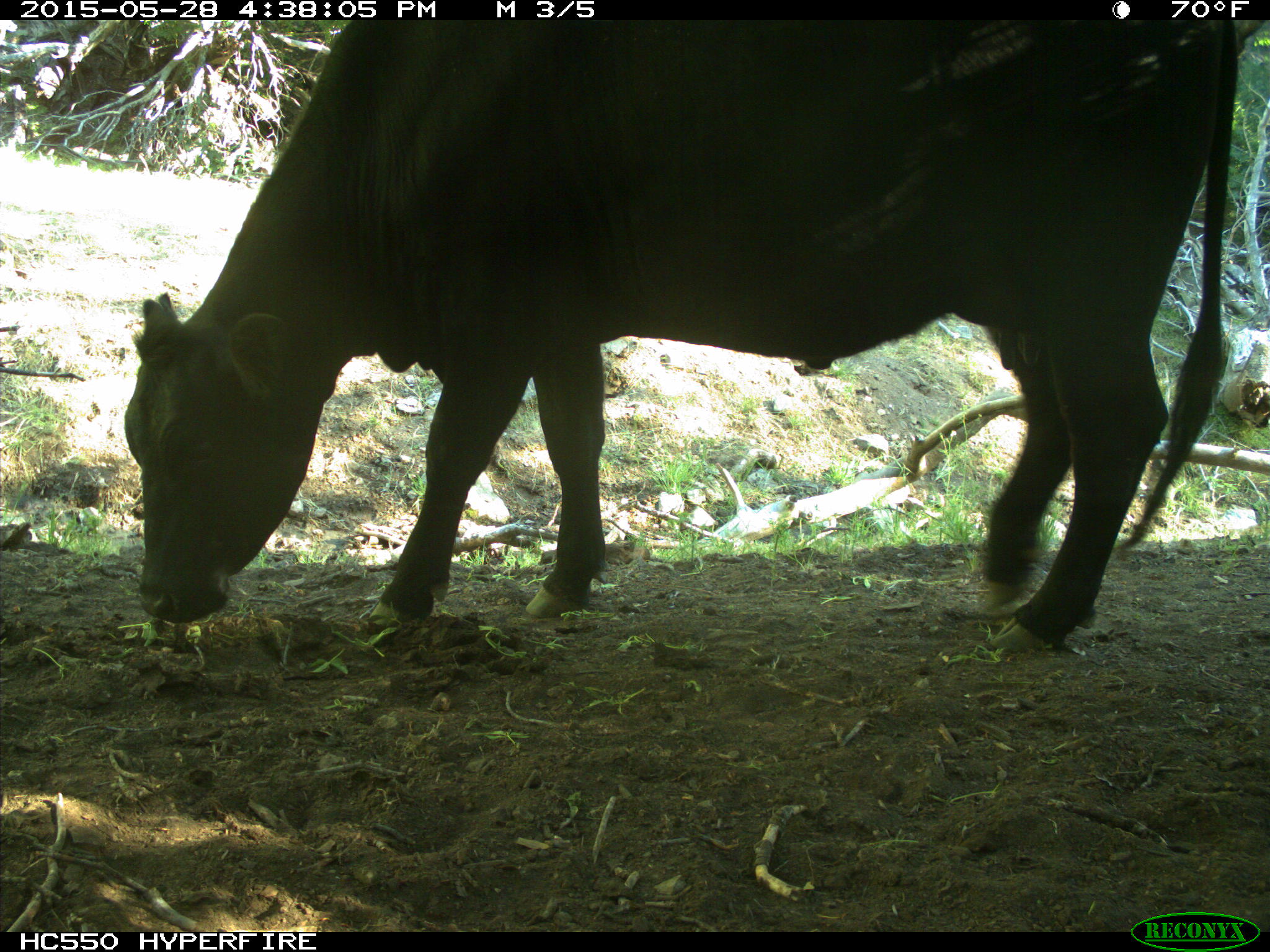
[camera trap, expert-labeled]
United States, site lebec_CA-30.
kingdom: Animalia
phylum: Chordata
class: Mammalia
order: Artiodactyla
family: Bovidae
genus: Bos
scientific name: Bos taurus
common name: domestic cow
Bos taurus (domestic cow).